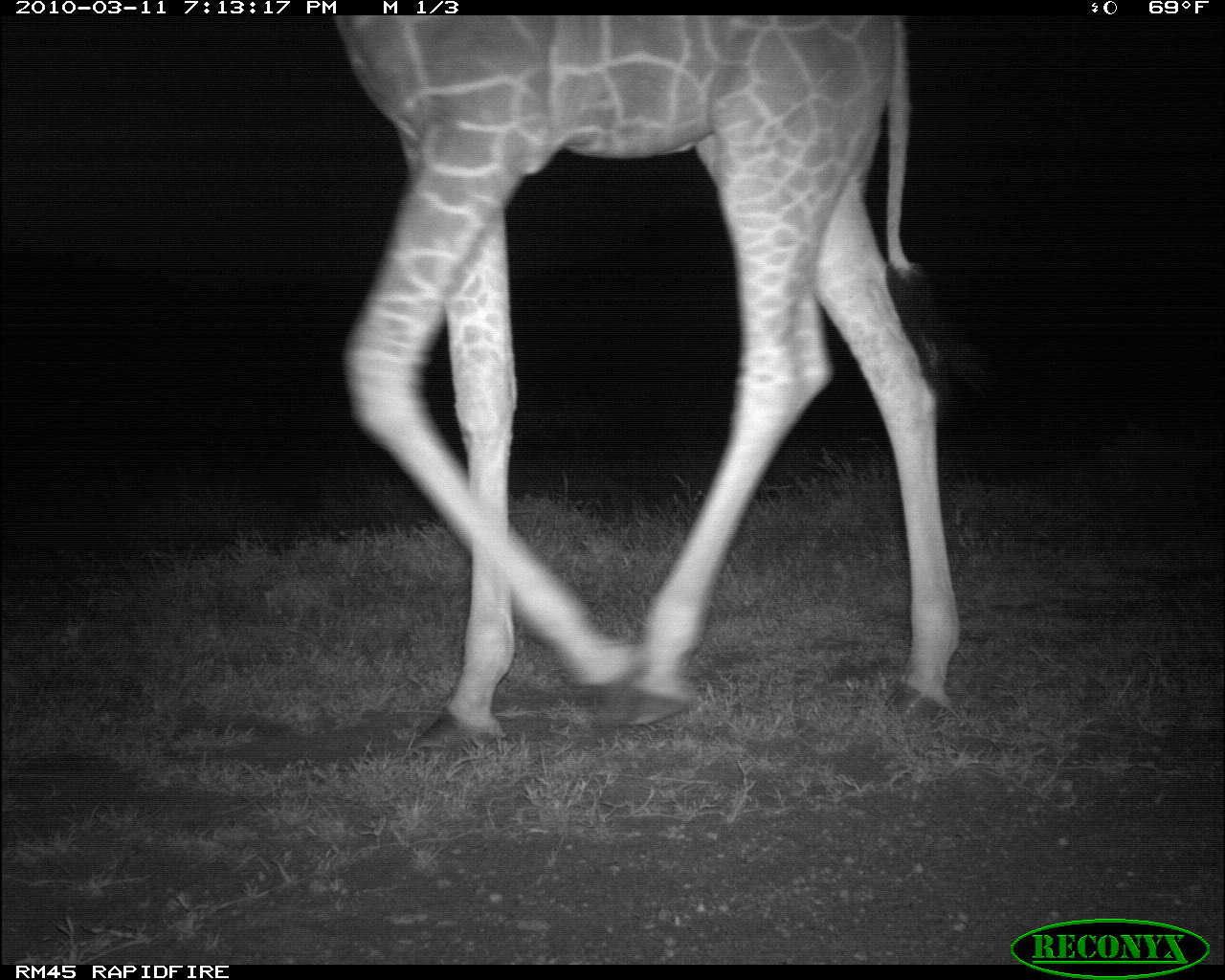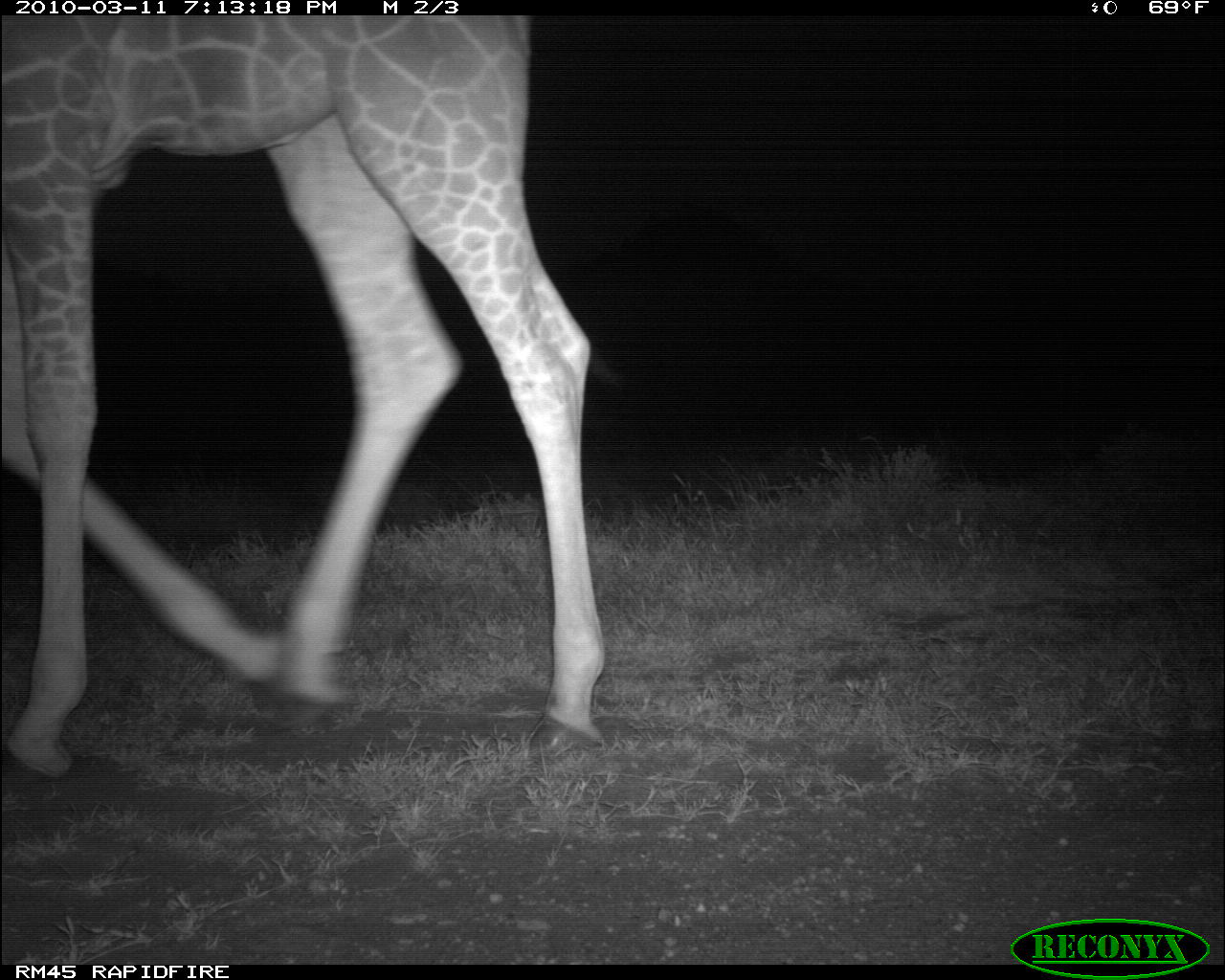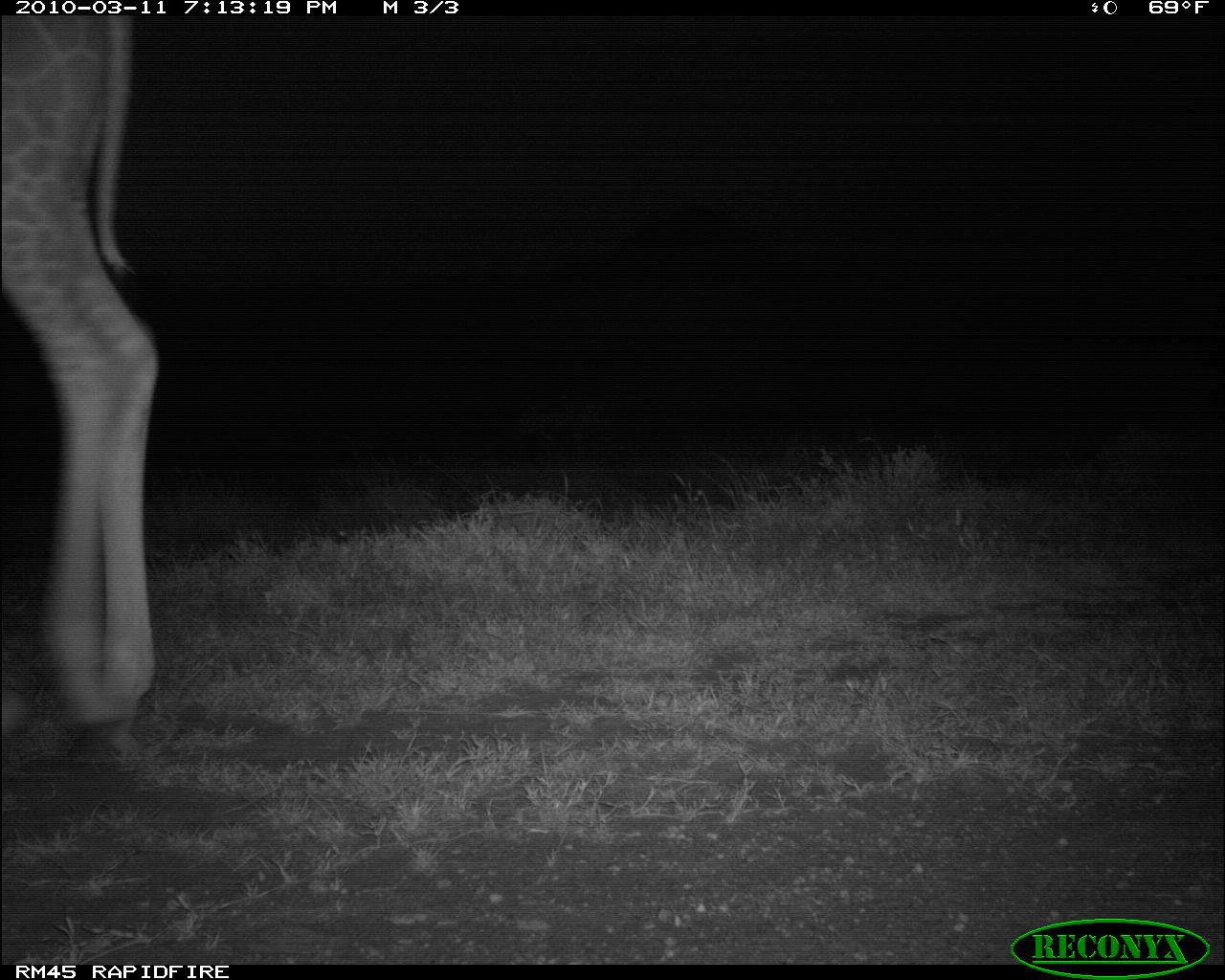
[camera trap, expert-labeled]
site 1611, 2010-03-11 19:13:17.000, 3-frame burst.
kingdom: Animalia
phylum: Chordata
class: Mammalia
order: Artiodactyla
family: Giraffidae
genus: Giraffa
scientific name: Giraffa camelopardalis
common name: giraffe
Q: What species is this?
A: Giraffa camelopardalis (giraffe).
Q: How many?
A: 1.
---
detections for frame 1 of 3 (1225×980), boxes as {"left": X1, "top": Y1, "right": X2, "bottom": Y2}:
giraffa camelopardalis: {"left": 335, "top": 14, "right": 962, "bottom": 759}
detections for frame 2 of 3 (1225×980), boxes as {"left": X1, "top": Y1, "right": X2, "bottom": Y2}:
giraffa camelopardalis: {"left": 0, "top": 15, "right": 616, "bottom": 782}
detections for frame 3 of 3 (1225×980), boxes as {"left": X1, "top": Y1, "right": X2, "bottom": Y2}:
giraffa camelopardalis: {"left": 0, "top": 15, "right": 161, "bottom": 758}